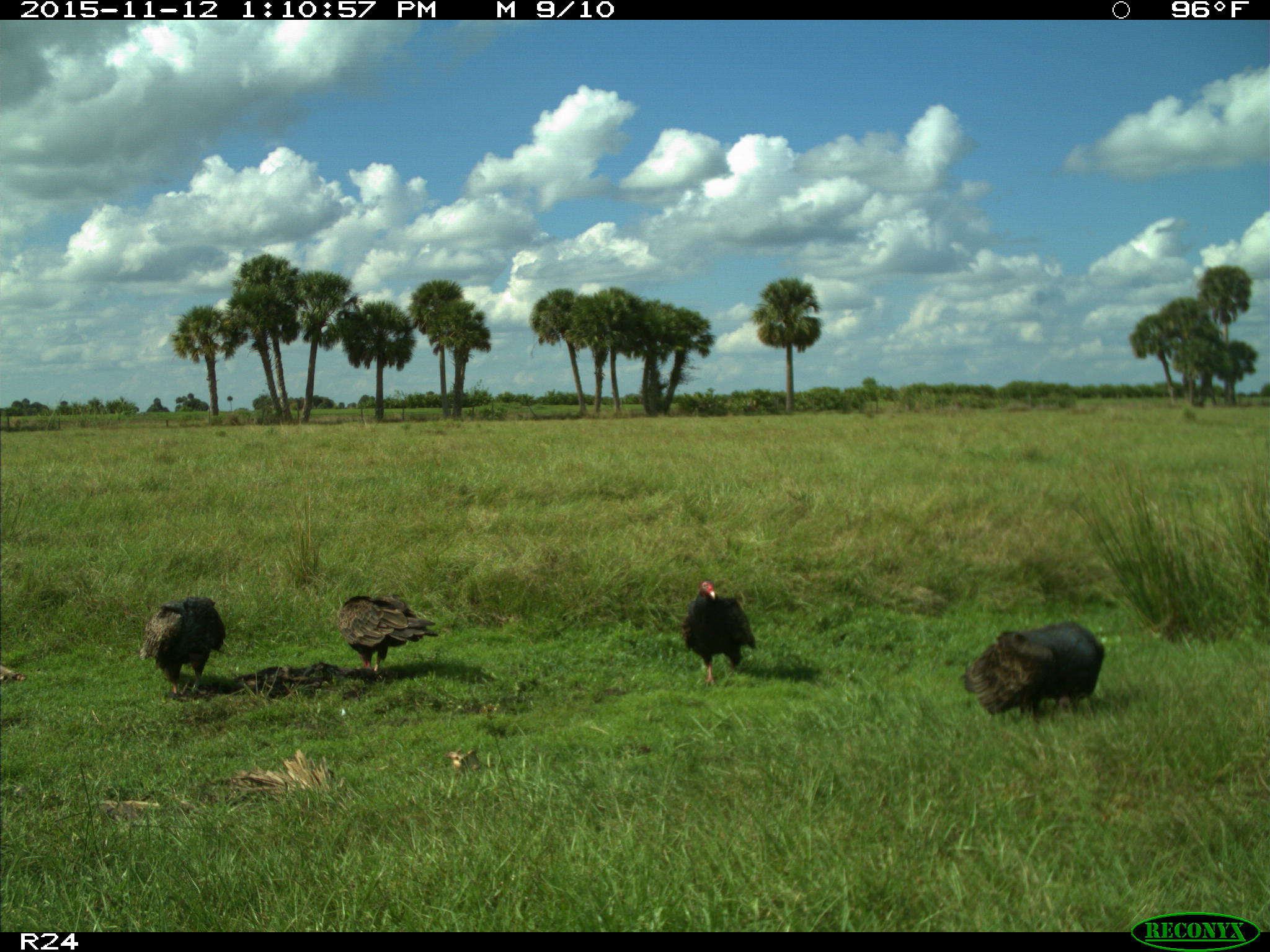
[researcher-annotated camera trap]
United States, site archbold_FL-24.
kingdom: Animalia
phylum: Chordata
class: Aves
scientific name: Aves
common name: birds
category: unidentified bird